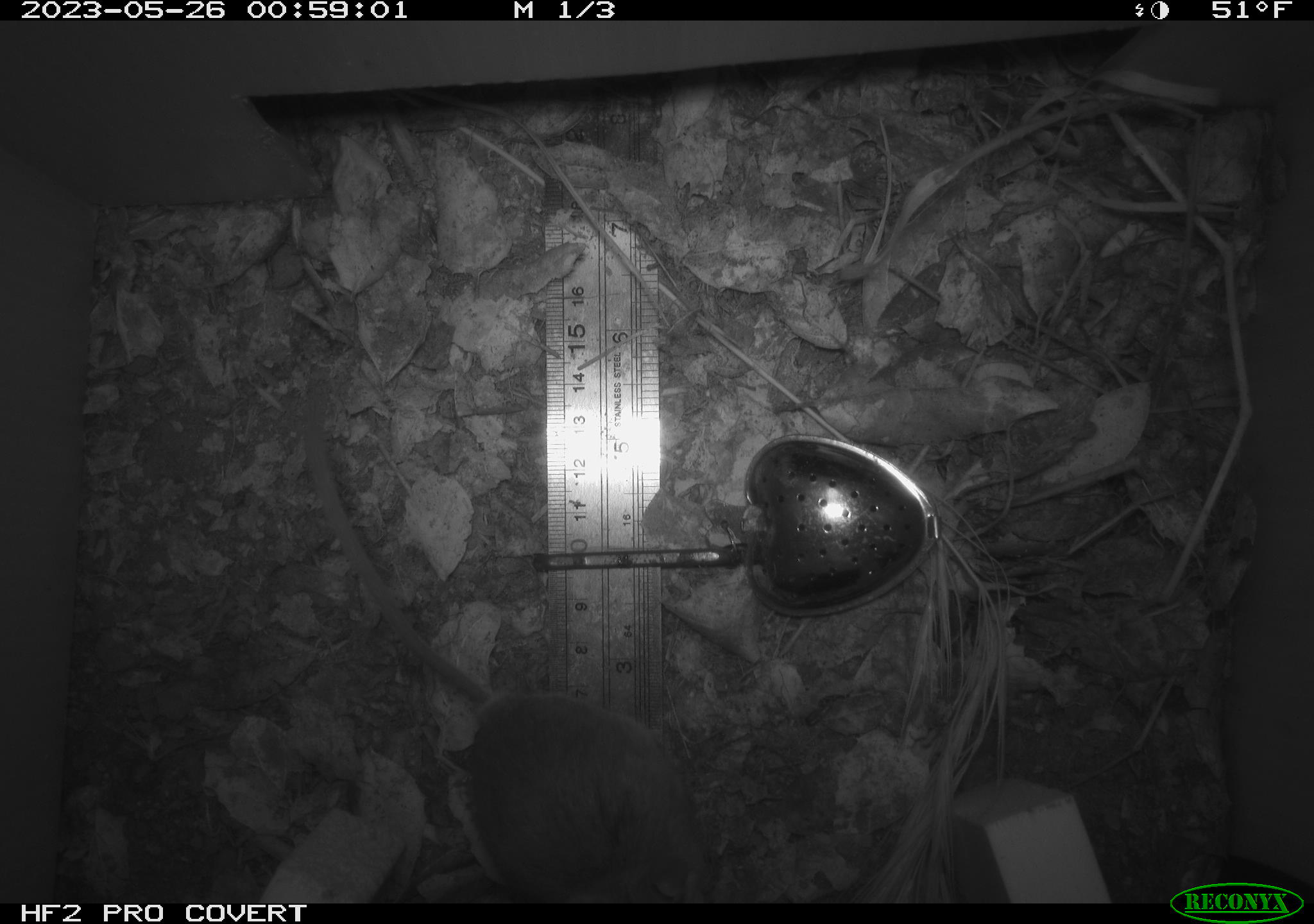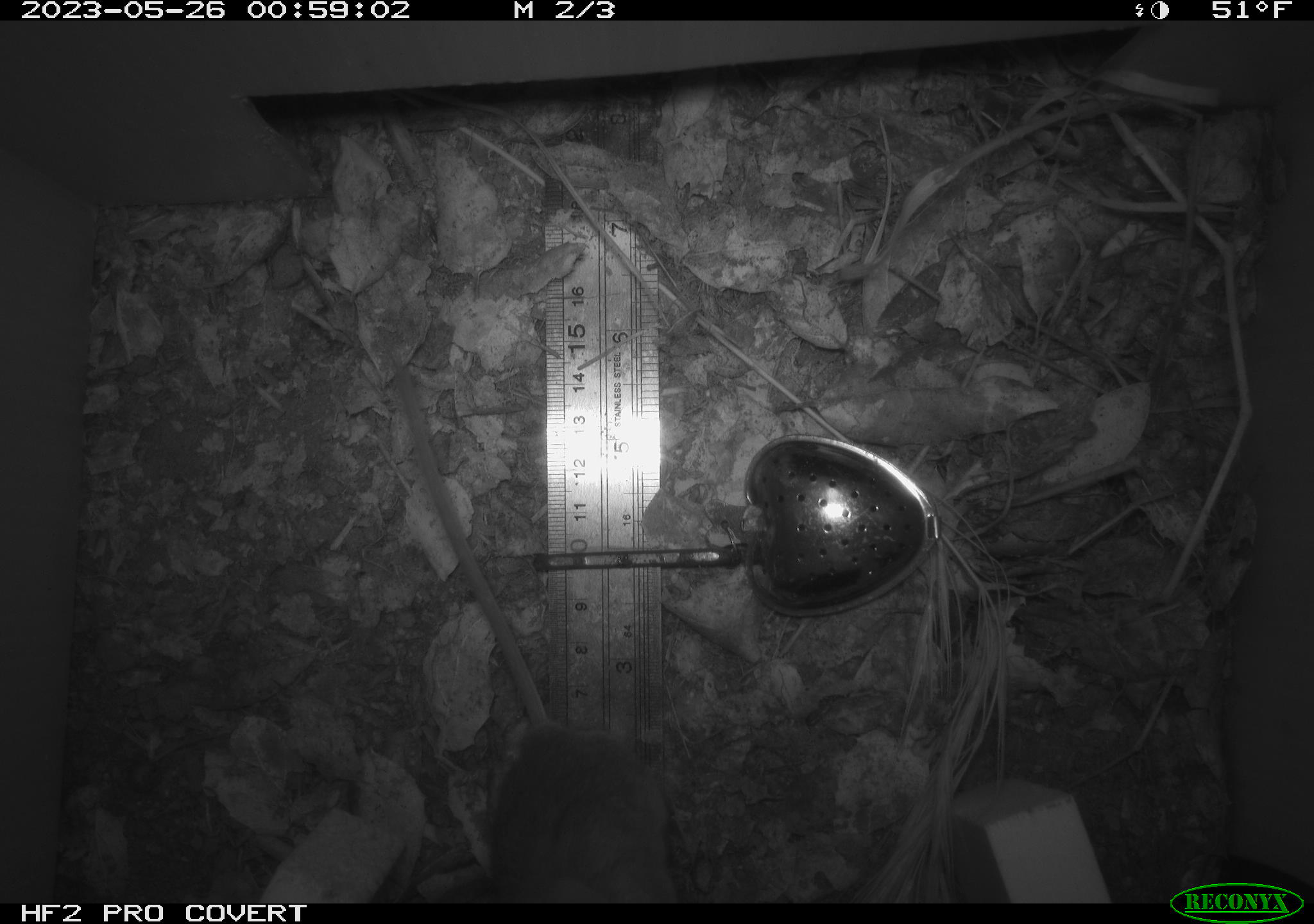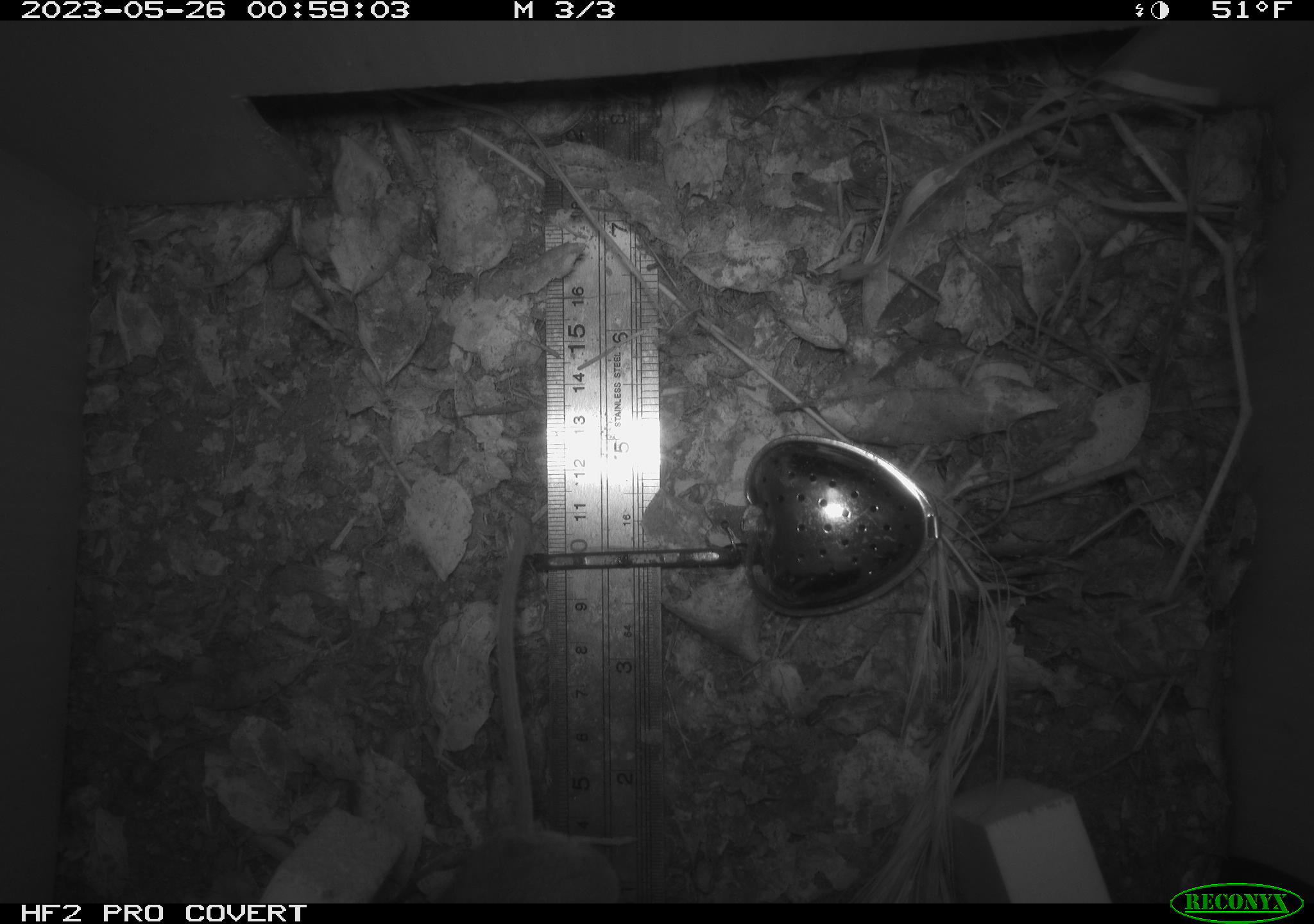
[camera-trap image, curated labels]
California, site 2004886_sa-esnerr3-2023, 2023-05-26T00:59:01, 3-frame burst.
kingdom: Animalia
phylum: Chordata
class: Mammalia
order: Rodentia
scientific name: Rodentia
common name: mouse species